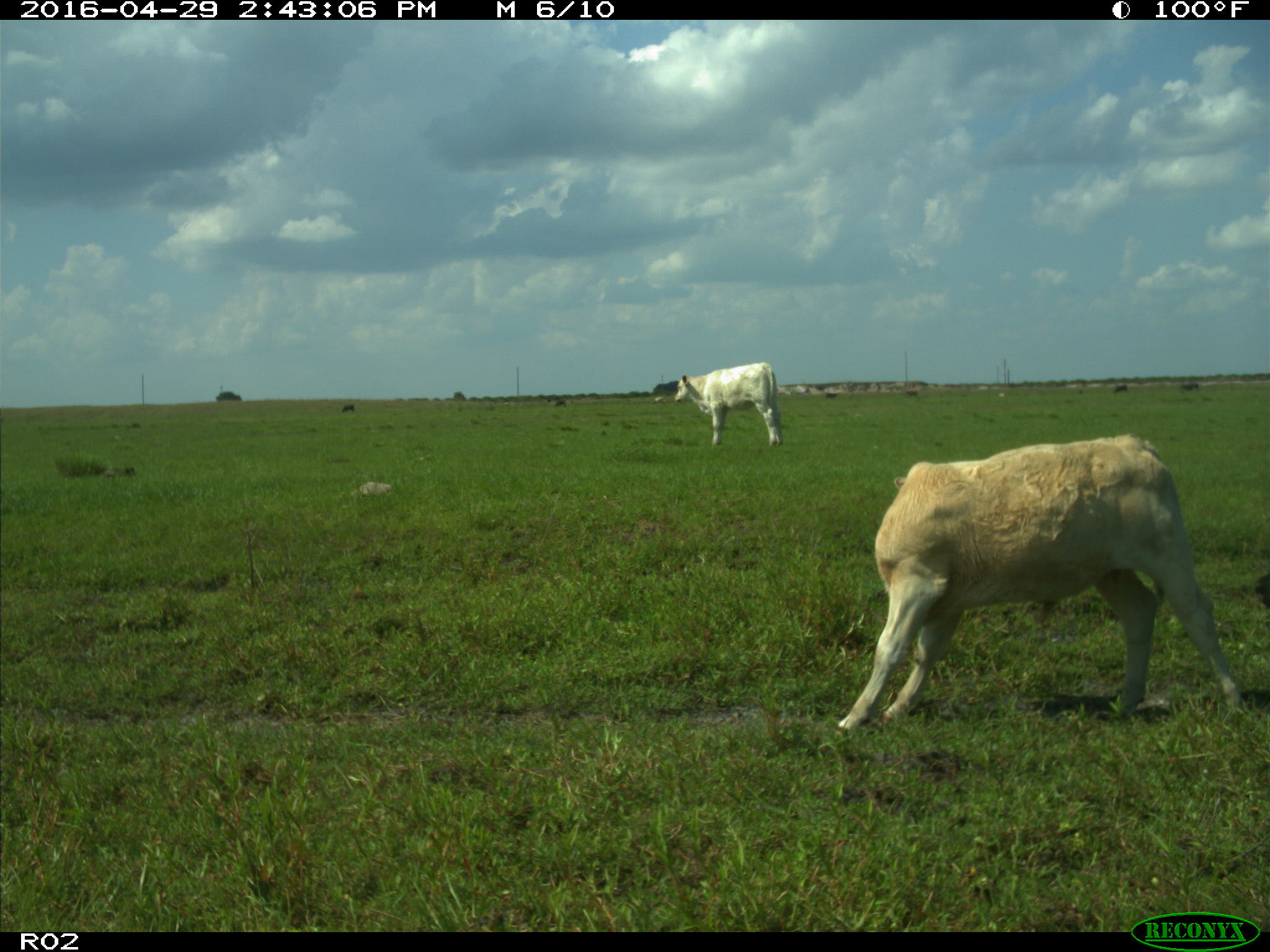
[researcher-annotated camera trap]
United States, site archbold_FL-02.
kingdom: Animalia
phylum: Chordata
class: Mammalia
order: Artiodactyla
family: Bovidae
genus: Bos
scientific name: Bos taurus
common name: domestic cow